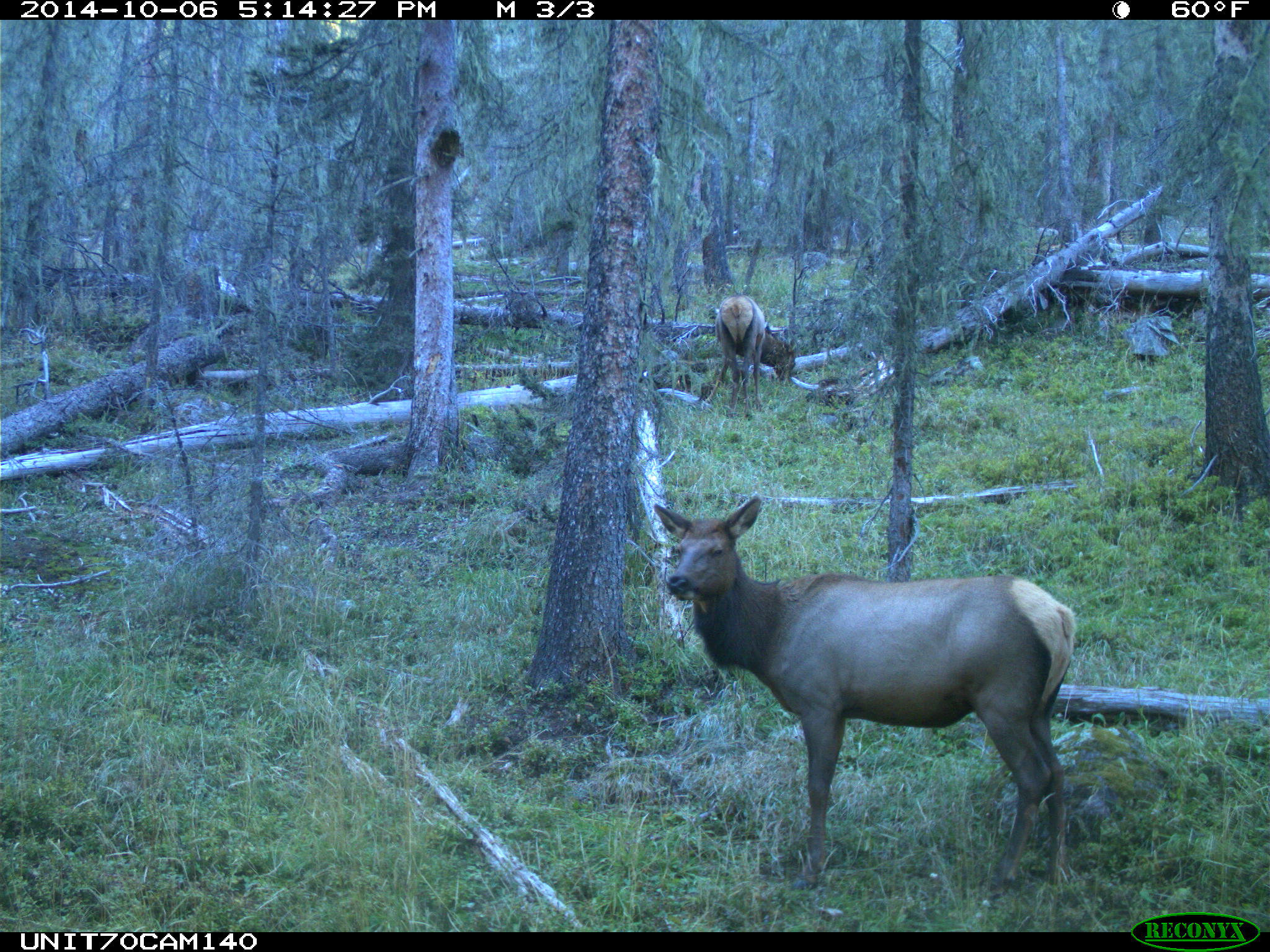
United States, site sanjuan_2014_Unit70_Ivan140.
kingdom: Animalia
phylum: Chordata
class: Mammalia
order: Artiodactyla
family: Cervidae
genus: Cervus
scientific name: Cervus elaphus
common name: red deer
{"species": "Cervus elaphus (red deer)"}